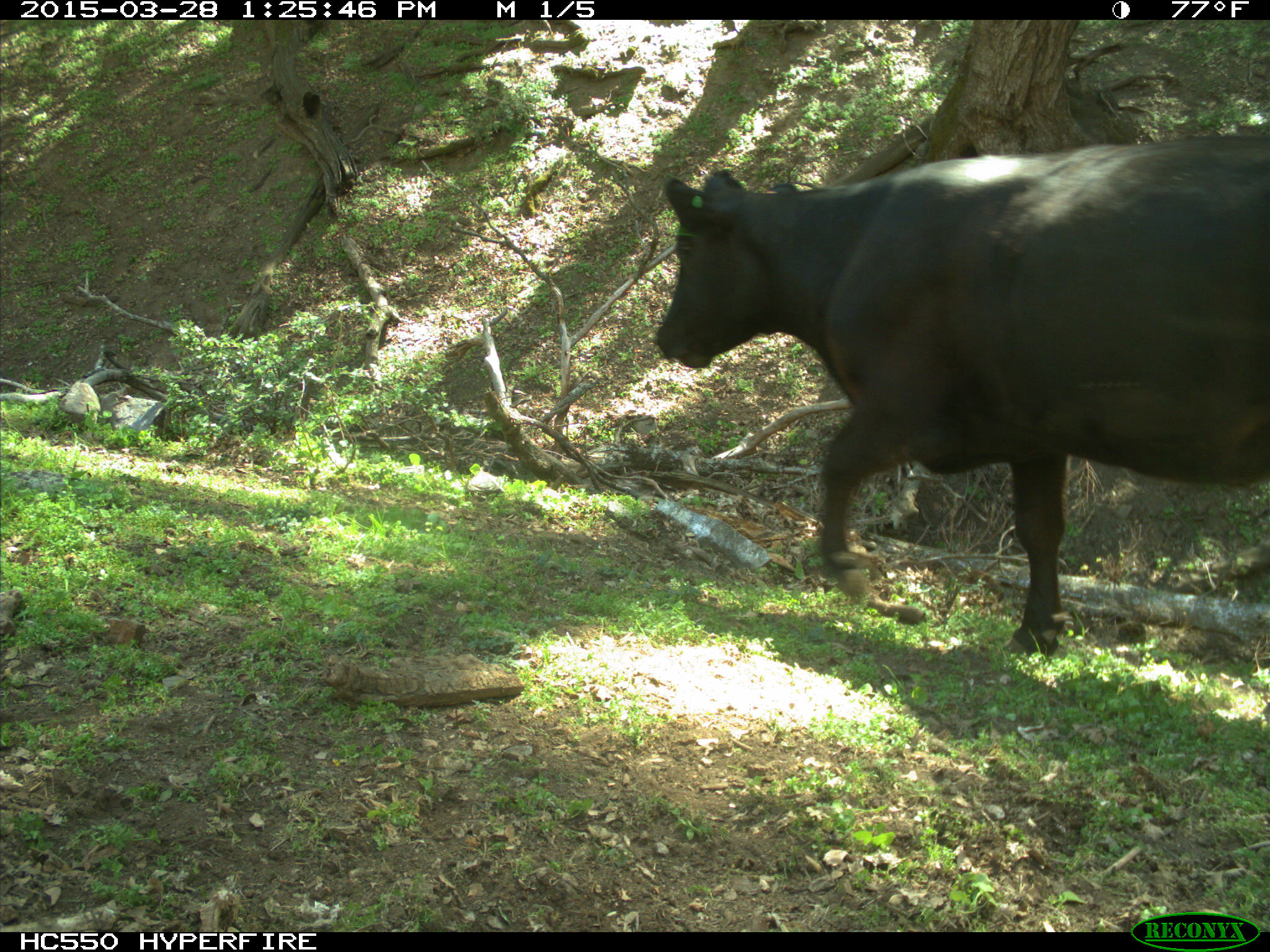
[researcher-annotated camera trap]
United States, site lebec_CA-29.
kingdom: Animalia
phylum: Chordata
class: Mammalia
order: Artiodactyla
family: Bovidae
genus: Bos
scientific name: Bos taurus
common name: domestic cow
Bos taurus (domestic cow).